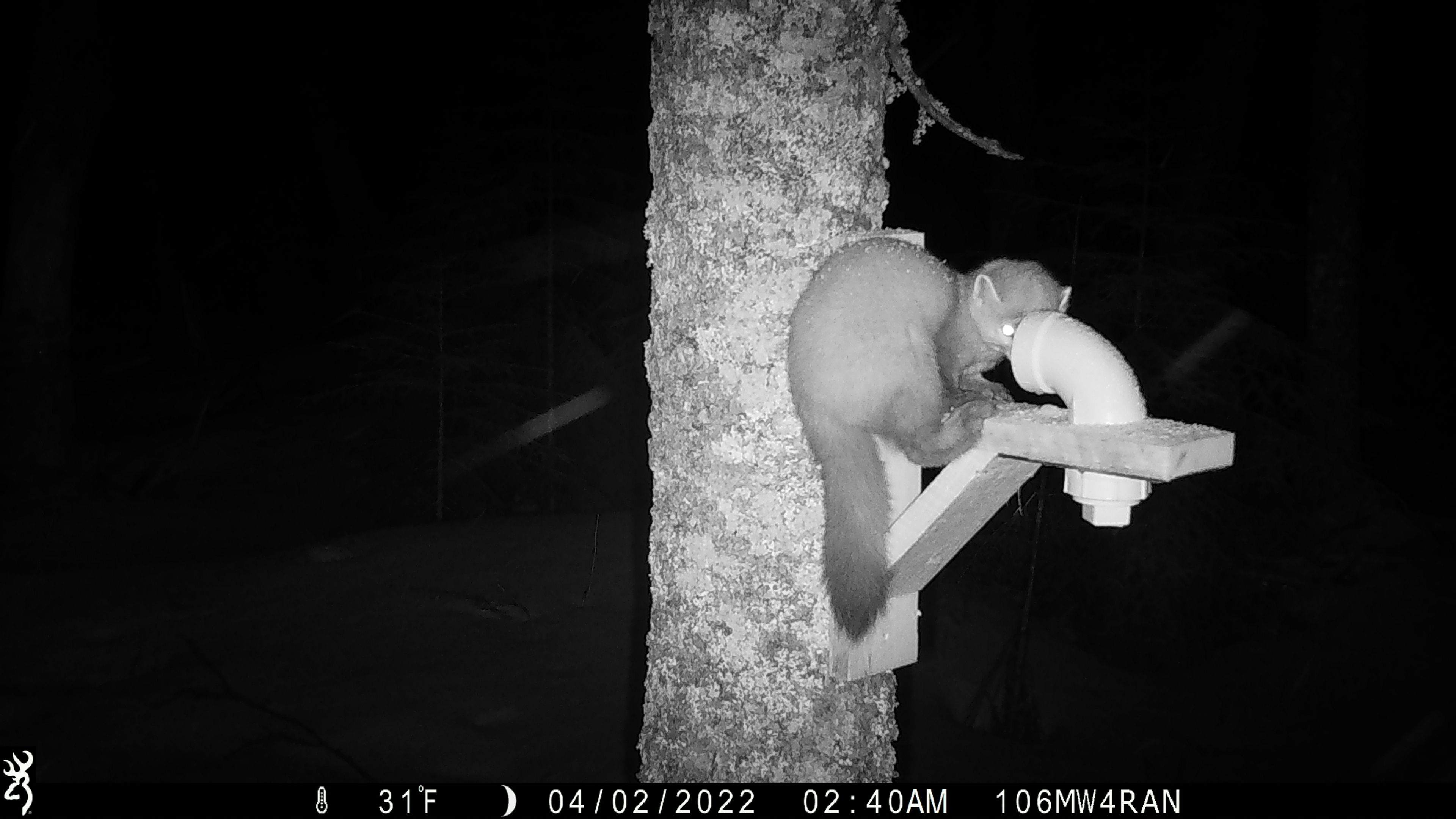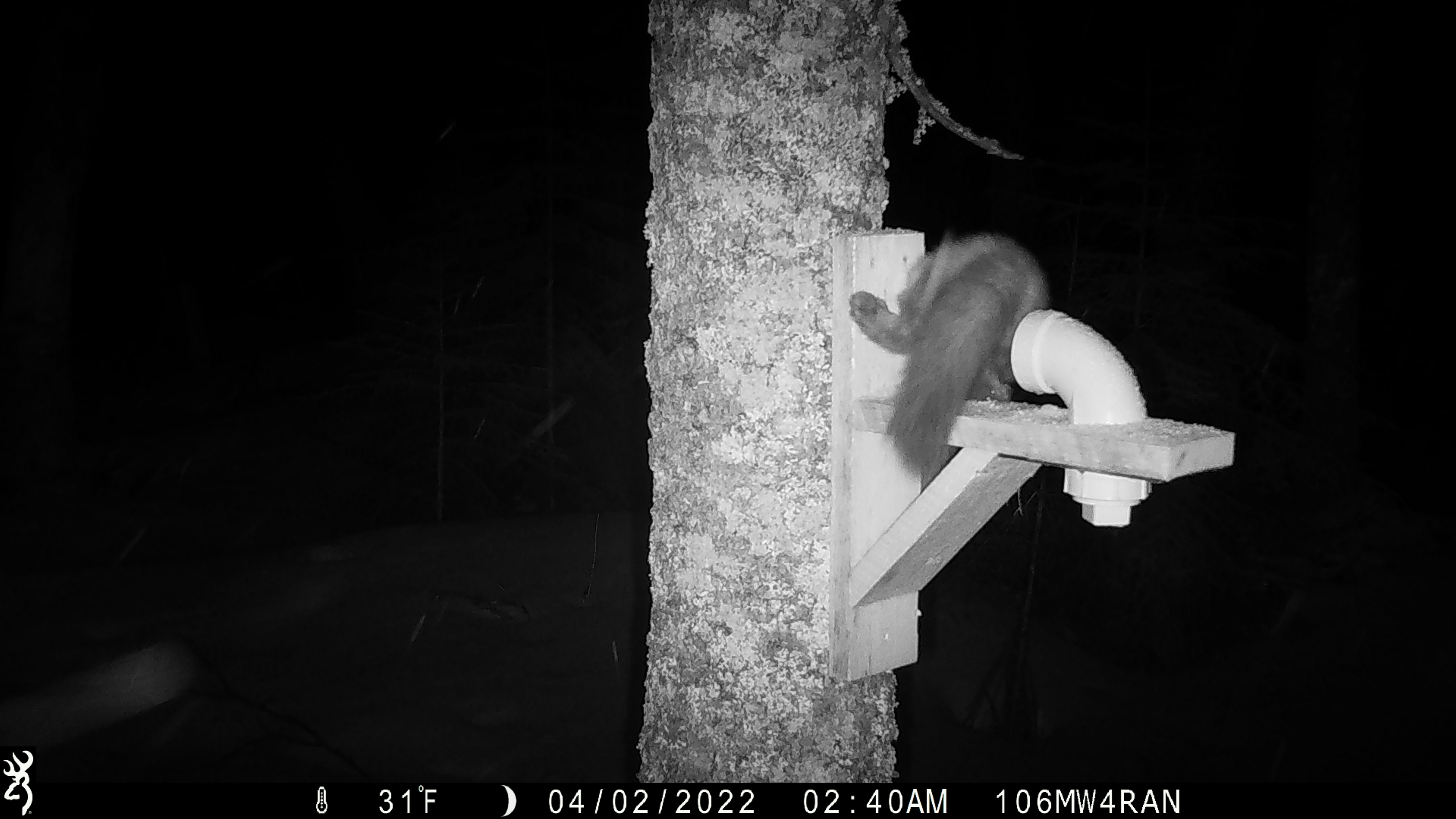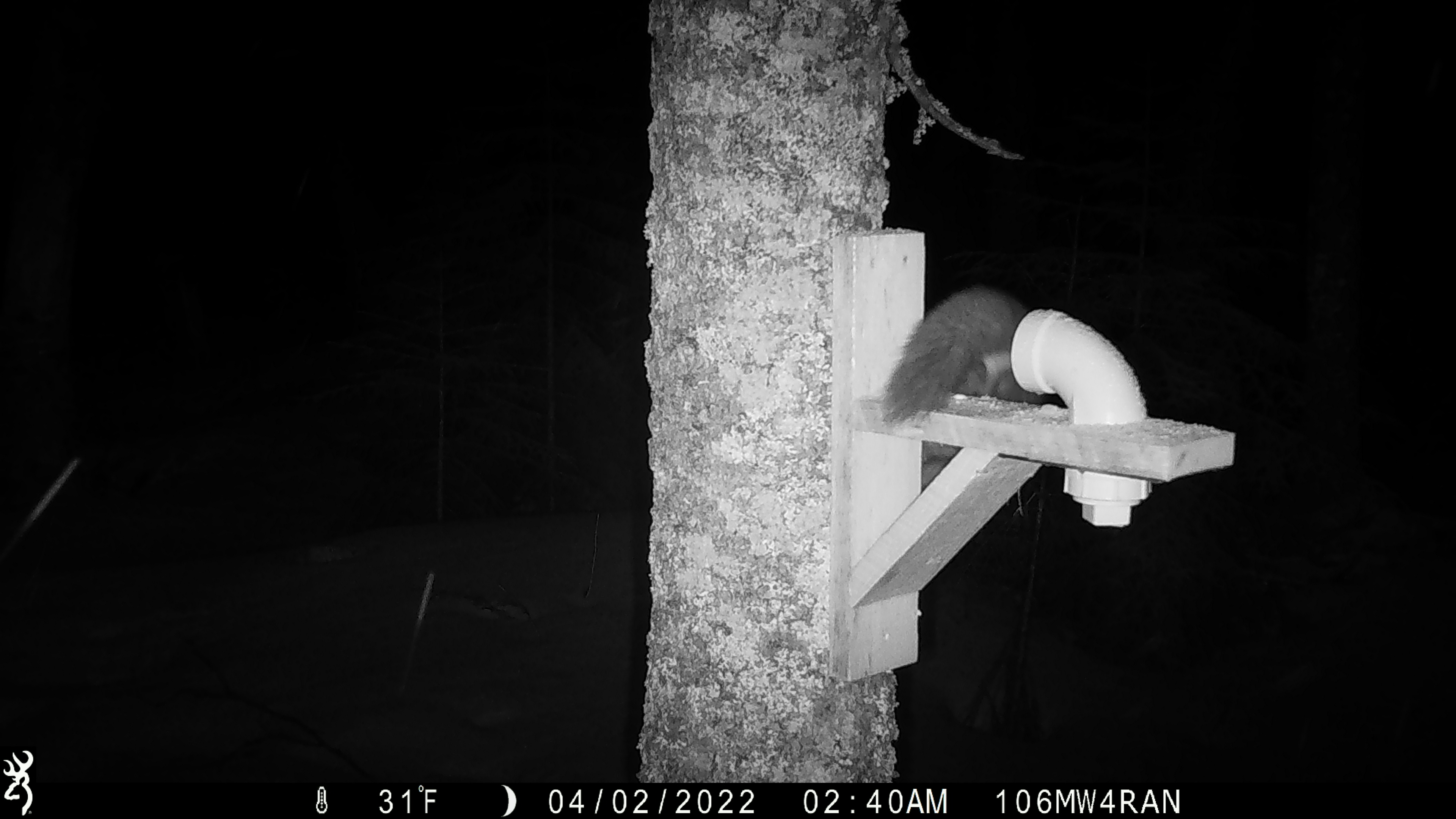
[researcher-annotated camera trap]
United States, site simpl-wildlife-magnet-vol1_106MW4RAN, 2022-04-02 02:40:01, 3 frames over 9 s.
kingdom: Animalia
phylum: Chordata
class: Mammalia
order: Carnivora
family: Mustelidae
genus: Martes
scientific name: Martes americana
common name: american marten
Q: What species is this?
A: American marten (Martes americana).